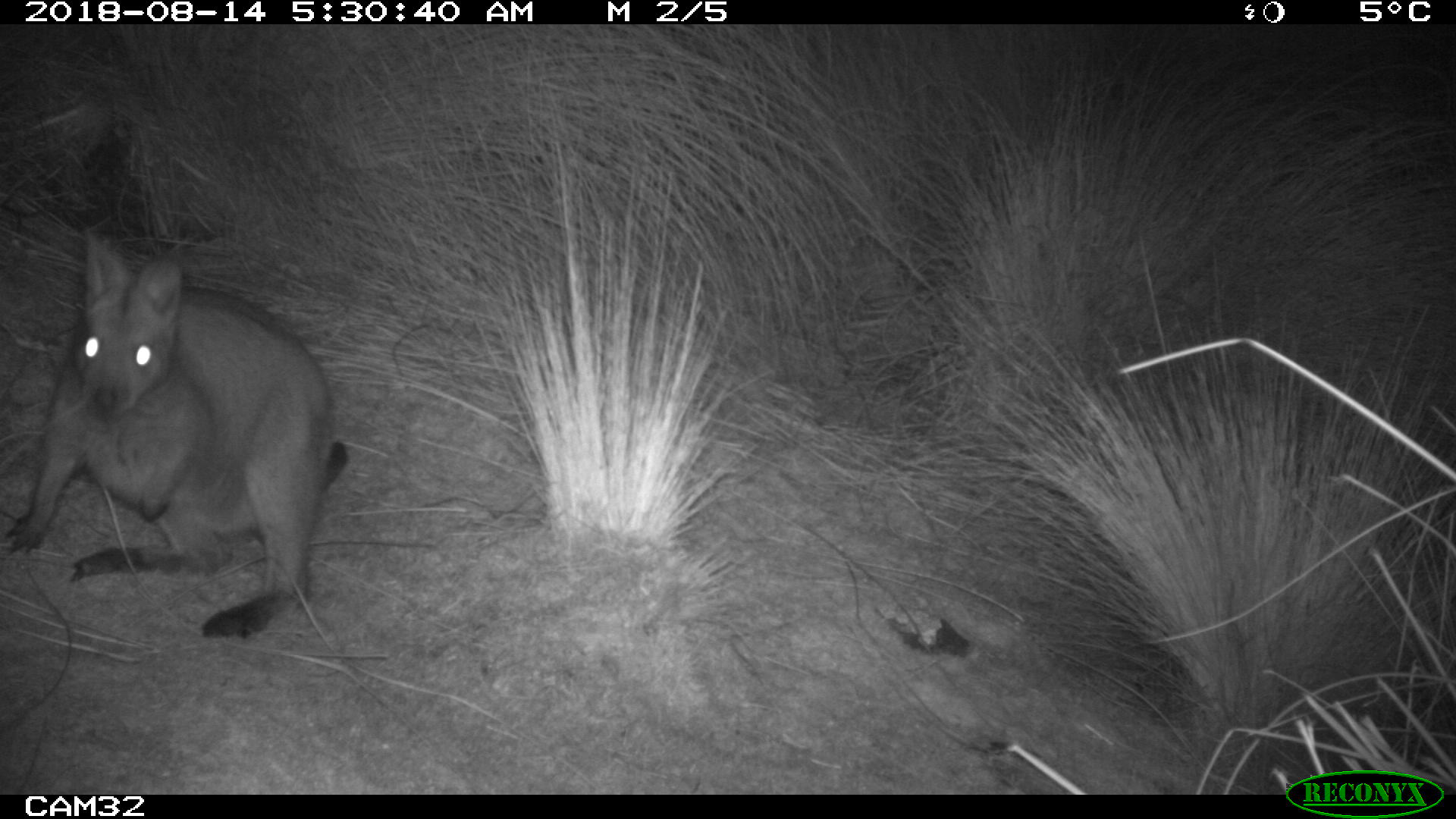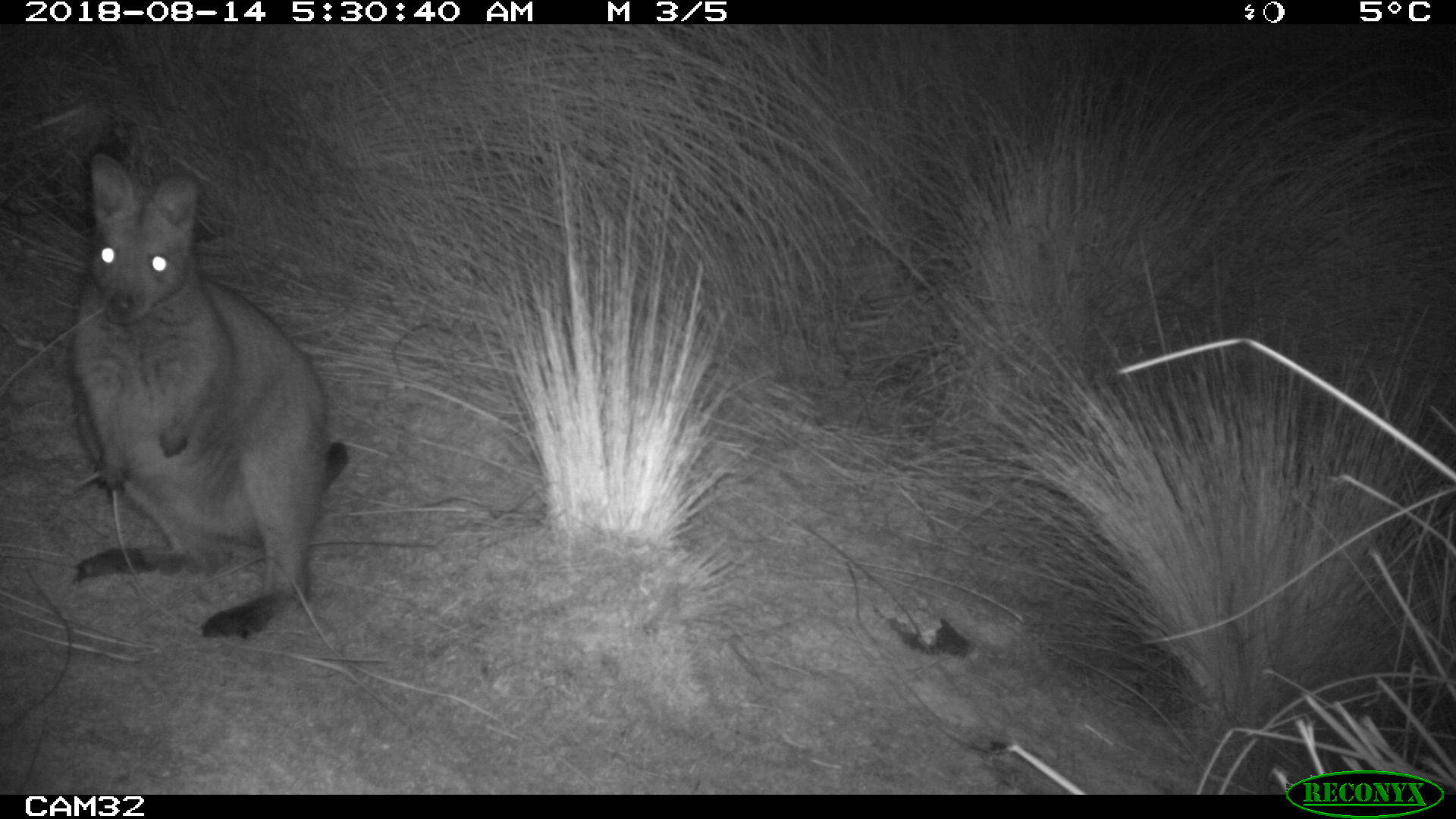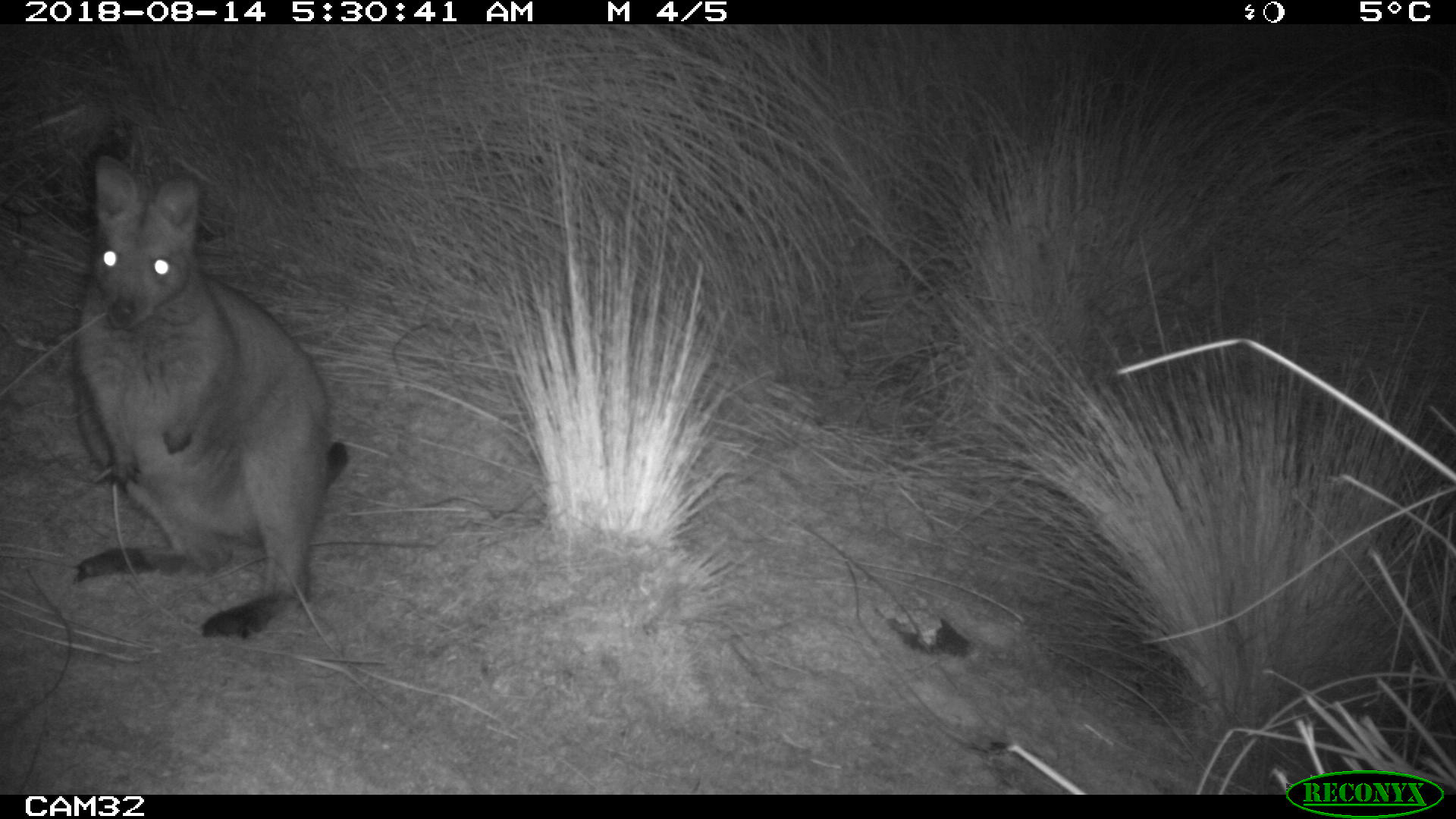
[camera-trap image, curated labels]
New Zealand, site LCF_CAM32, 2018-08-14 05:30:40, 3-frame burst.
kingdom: Animalia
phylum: Chordata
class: Mammalia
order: Diprotodontia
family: Macropodidae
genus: Notamacropus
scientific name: Notamacropus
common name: wallaby